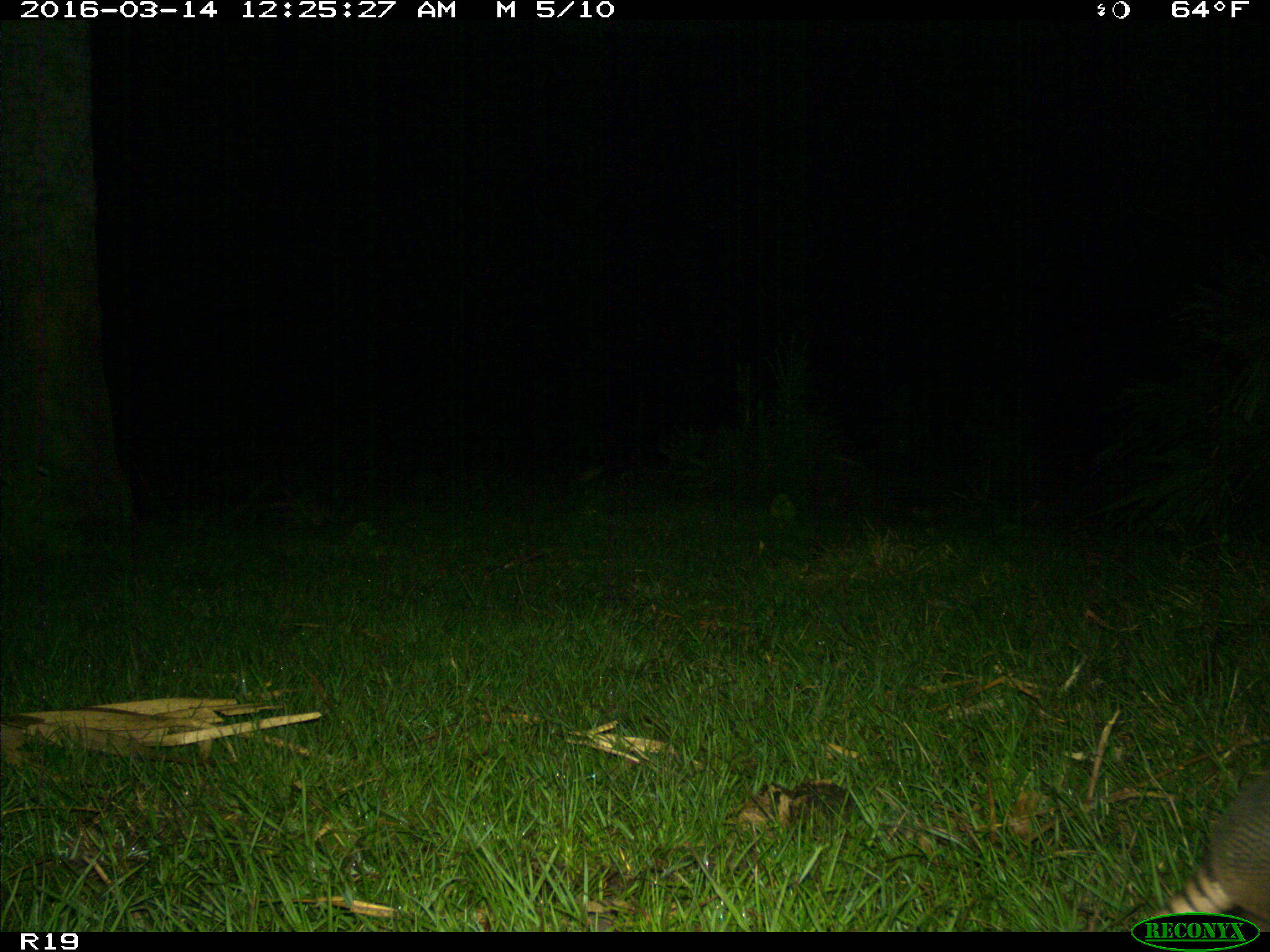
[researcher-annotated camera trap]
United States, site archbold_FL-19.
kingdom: Animalia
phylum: Chordata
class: Mammalia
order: Cingulata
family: Dasypodidae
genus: Dasypus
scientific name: Dasypus novemcinctus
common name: nine-banded armadillo